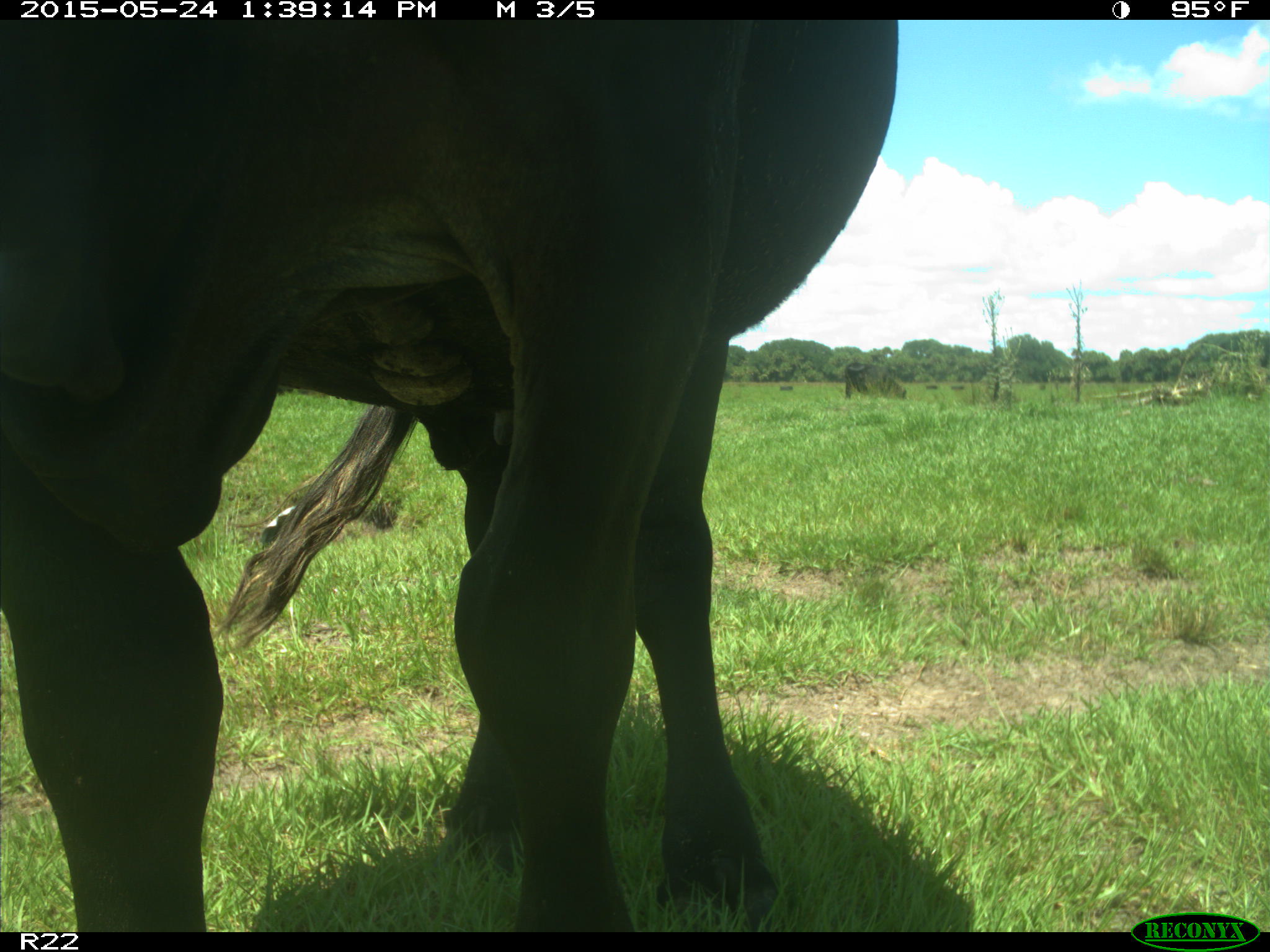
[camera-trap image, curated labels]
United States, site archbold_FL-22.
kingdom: Animalia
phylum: Chordata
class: Mammalia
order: Artiodactyla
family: Bovidae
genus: Bos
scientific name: Bos taurus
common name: domestic cow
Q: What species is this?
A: Bos taurus (domestic cow).